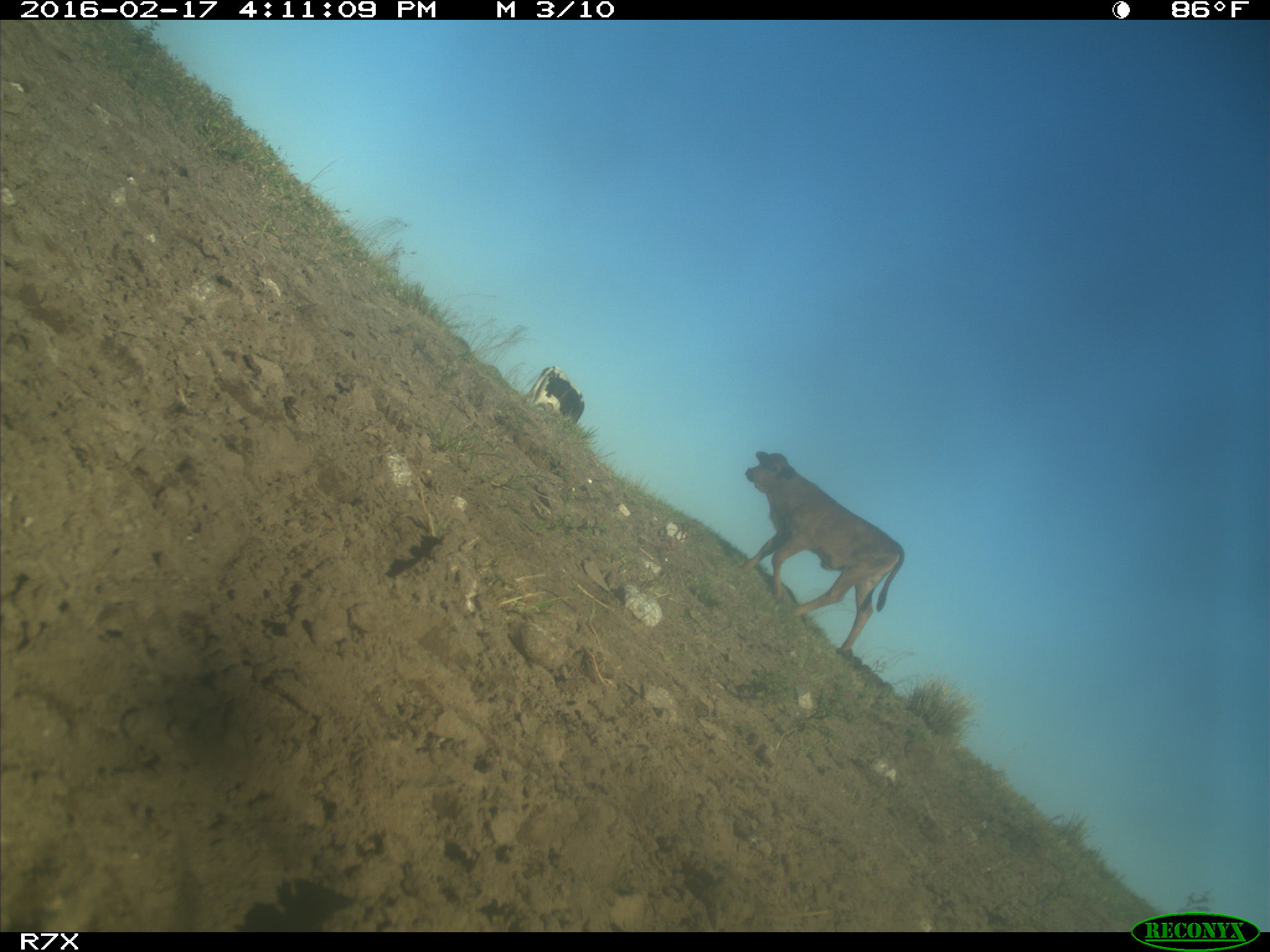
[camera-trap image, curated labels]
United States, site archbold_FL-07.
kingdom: Animalia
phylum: Chordata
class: Mammalia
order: Artiodactyla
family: Bovidae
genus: Bos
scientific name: Bos taurus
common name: domestic cow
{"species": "Bos taurus (domestic cow)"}